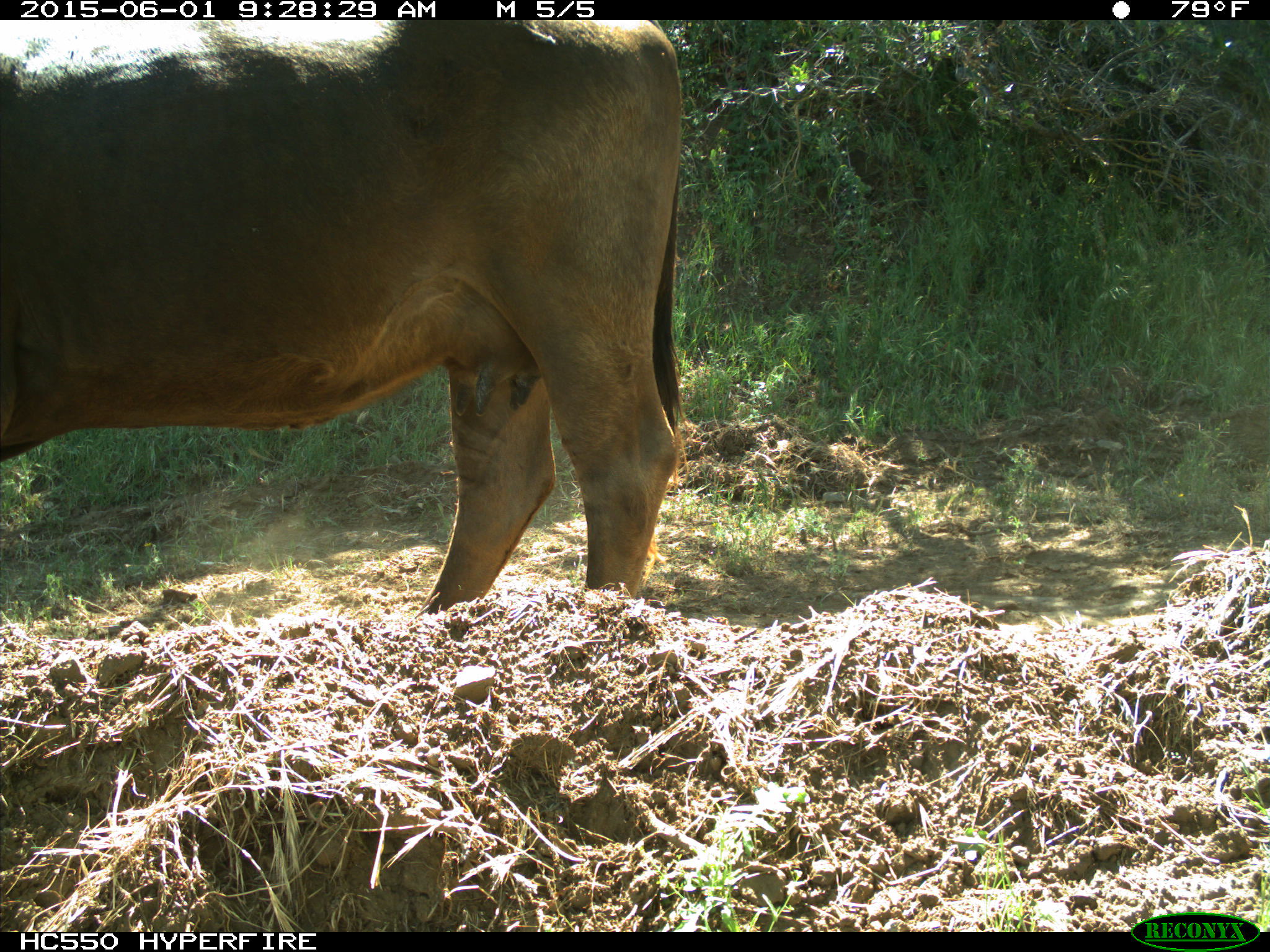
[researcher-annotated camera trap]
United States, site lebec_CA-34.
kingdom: Animalia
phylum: Chordata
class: Mammalia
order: Artiodactyla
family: Bovidae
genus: Bos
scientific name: Bos taurus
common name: domestic cow